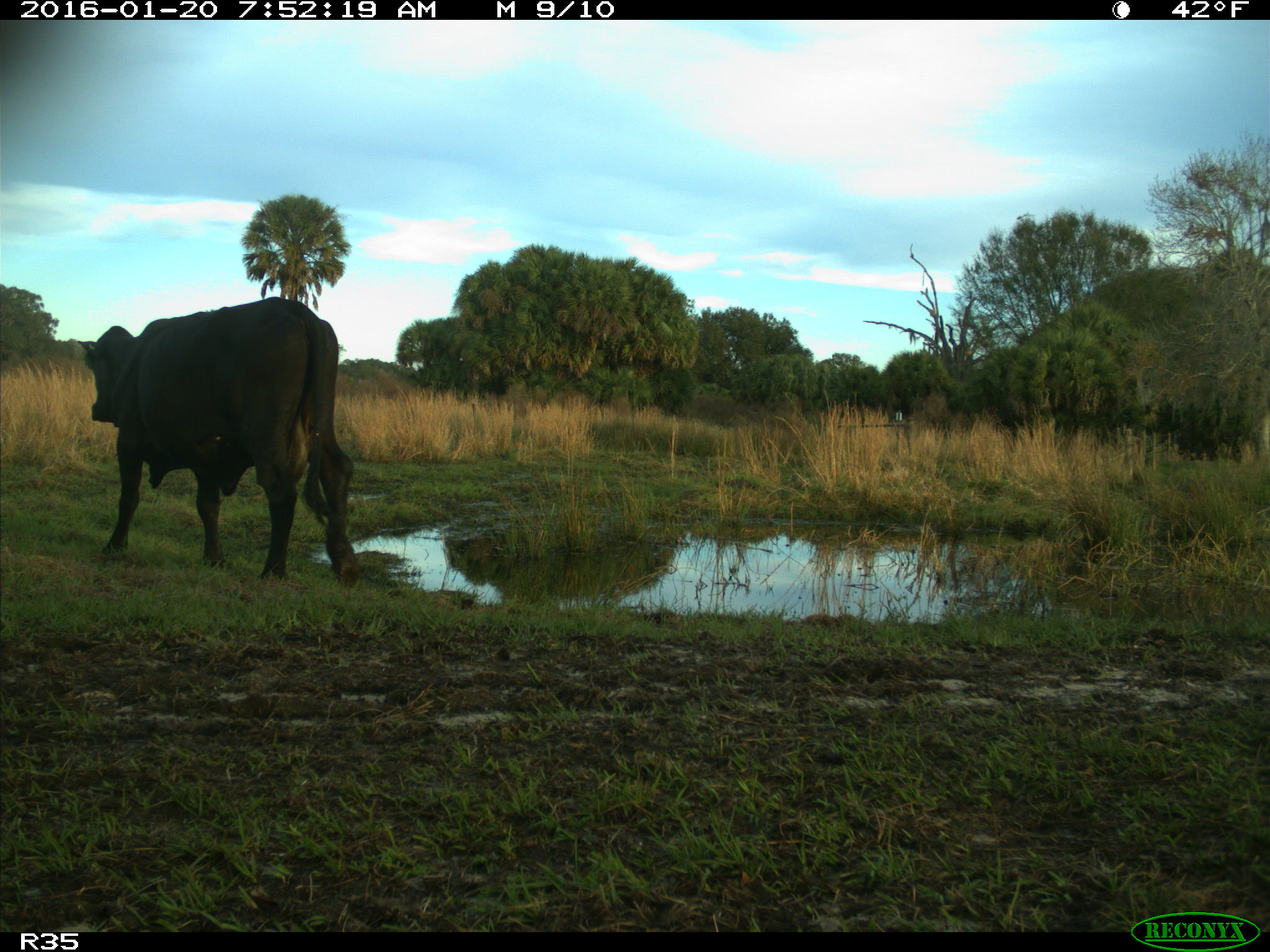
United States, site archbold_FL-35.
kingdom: Animalia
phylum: Chordata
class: Mammalia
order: Artiodactyla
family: Bovidae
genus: Bos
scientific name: Bos taurus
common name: domestic cow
Bos taurus (domestic cow).